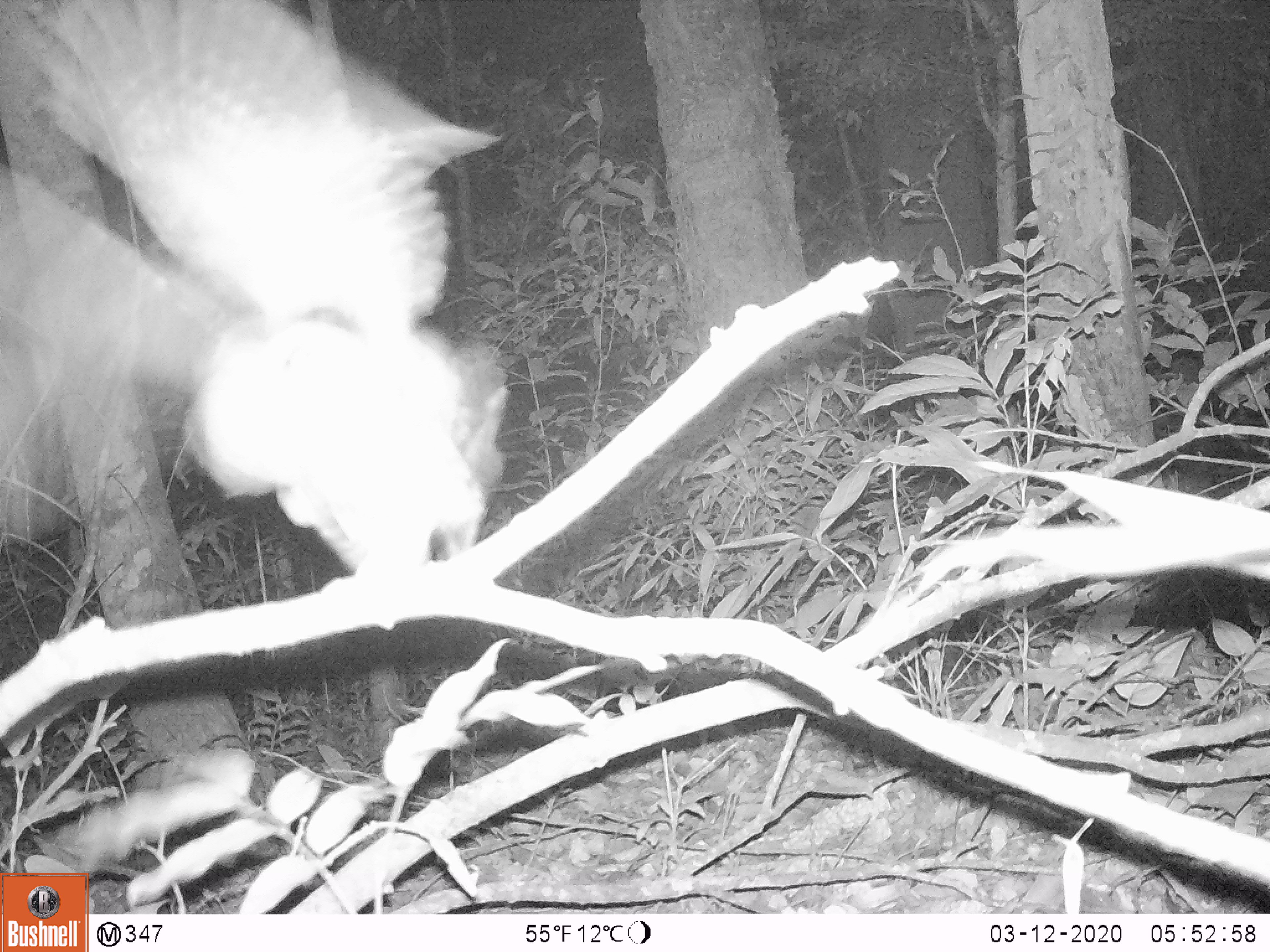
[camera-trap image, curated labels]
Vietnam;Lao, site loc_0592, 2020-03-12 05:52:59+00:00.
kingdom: Animalia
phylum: Chordata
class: Aves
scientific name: Aves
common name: bird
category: unidentified bird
Unidentified bird (bird) (Aves). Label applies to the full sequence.